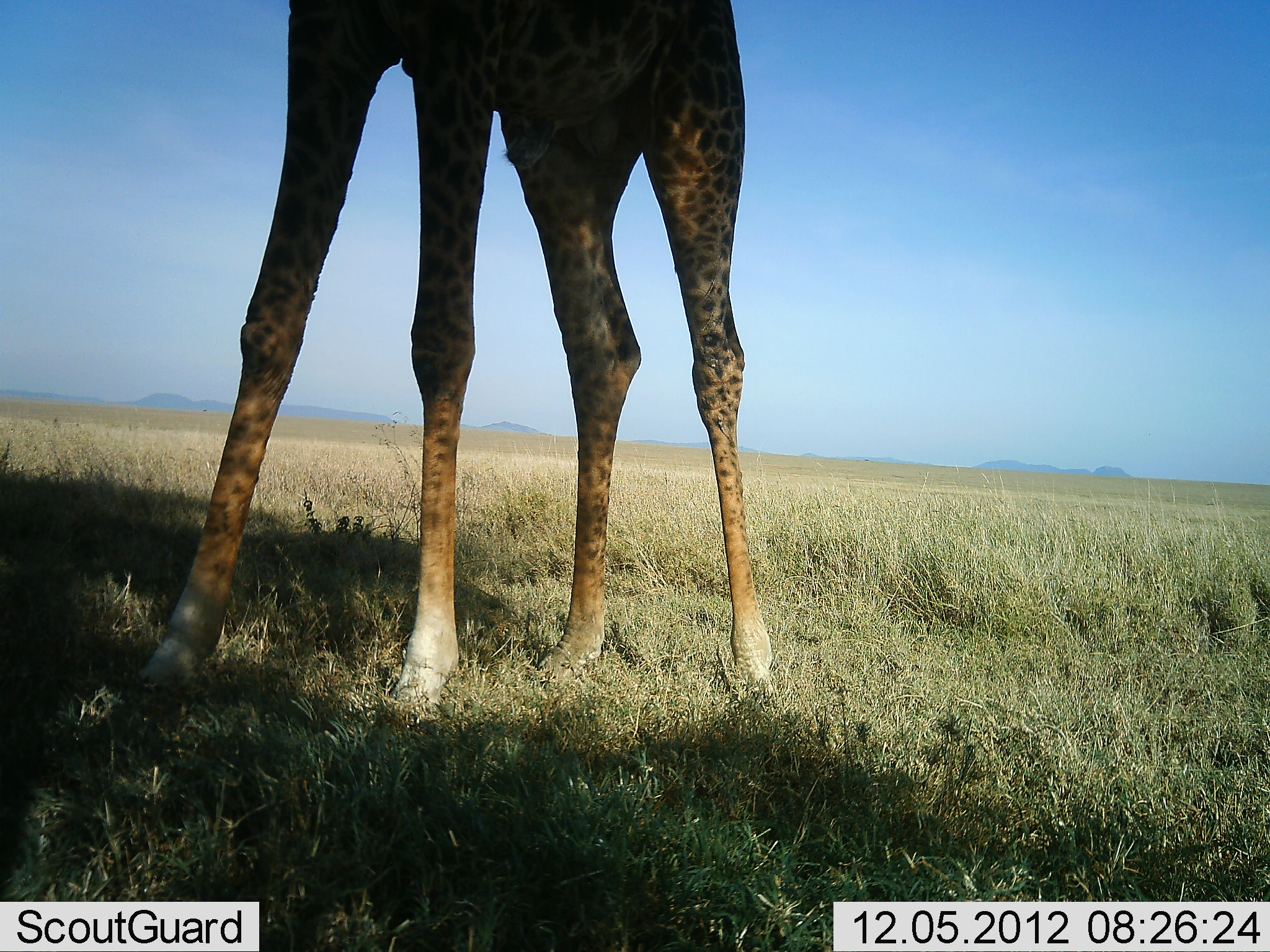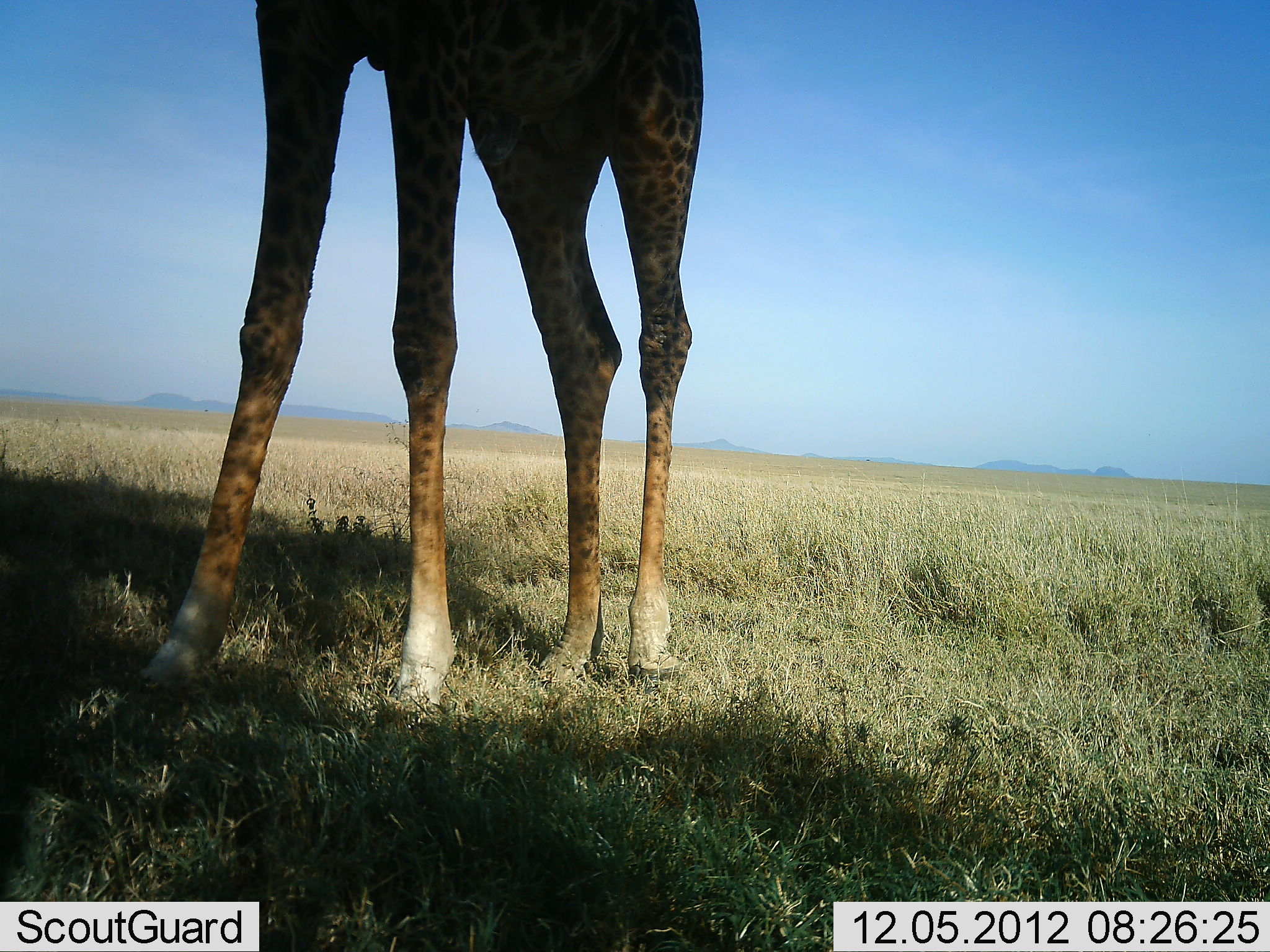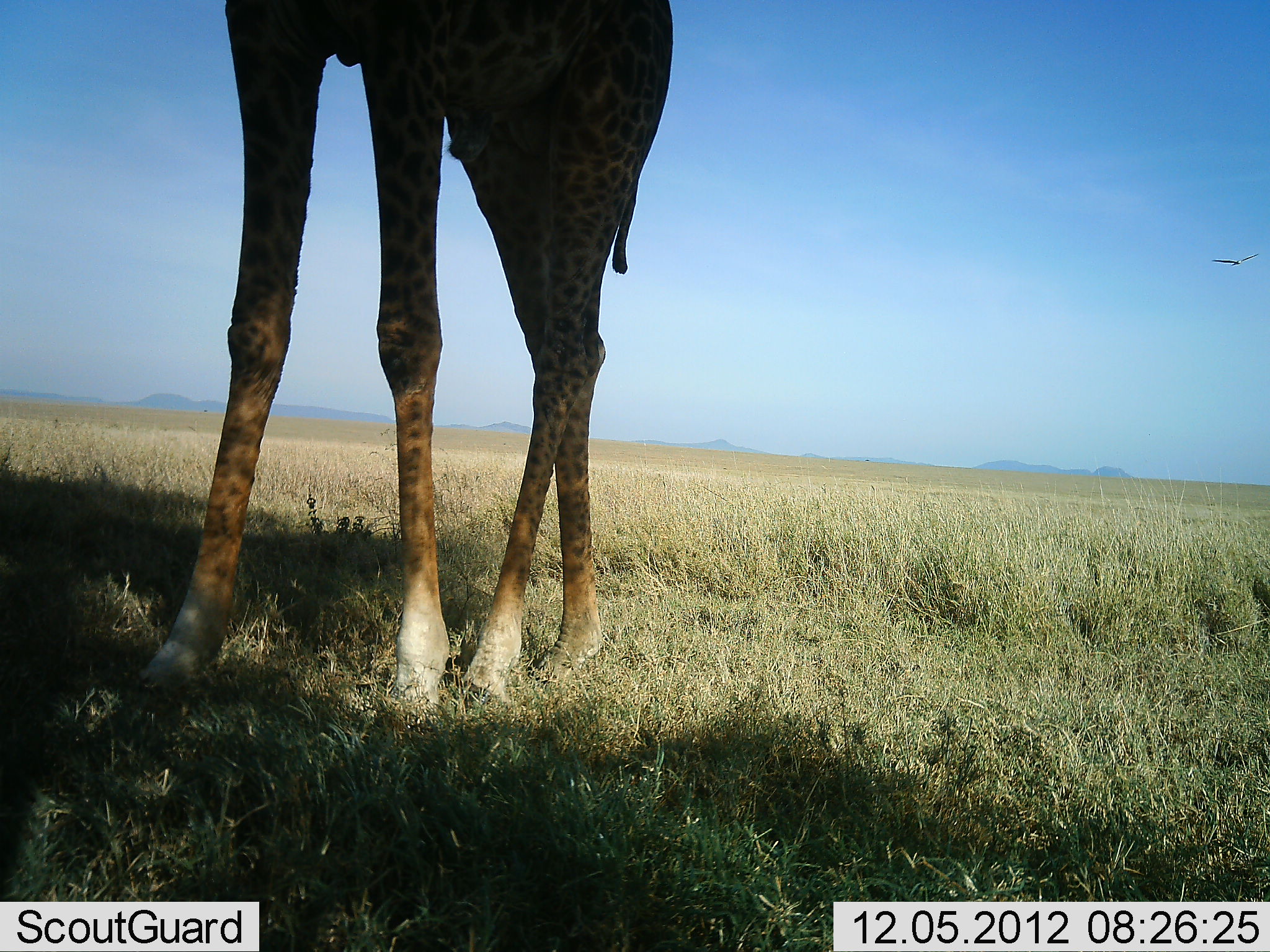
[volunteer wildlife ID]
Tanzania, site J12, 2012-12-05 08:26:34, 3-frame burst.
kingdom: Animalia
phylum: Chordata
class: Mammalia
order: Artiodactyla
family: Giraffidae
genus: Giraffa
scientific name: Giraffa camelopardalis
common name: giraffe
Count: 1.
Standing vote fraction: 90%.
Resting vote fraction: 0%.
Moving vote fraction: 10%.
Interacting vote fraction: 0%.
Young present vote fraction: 0%.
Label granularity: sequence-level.